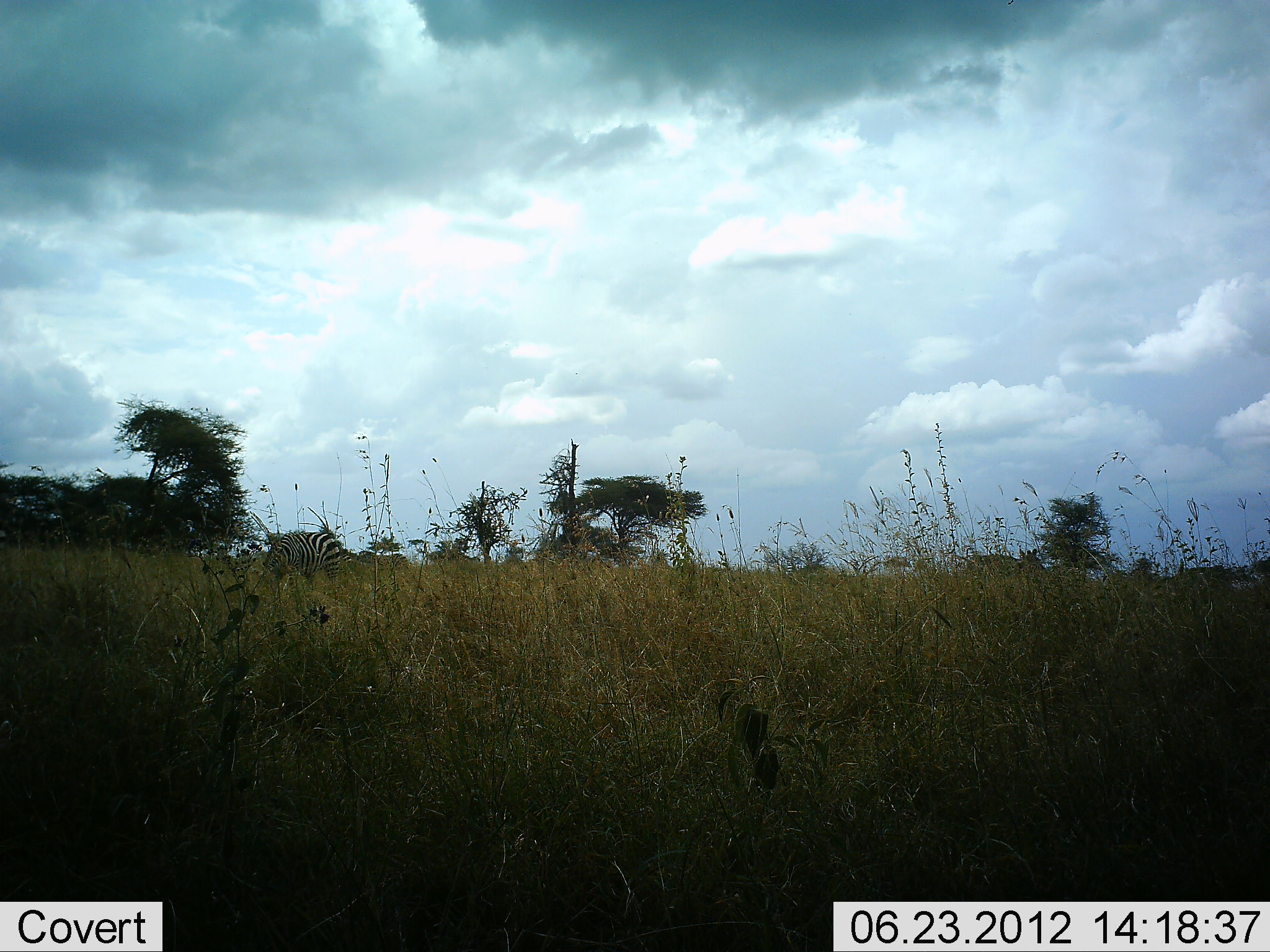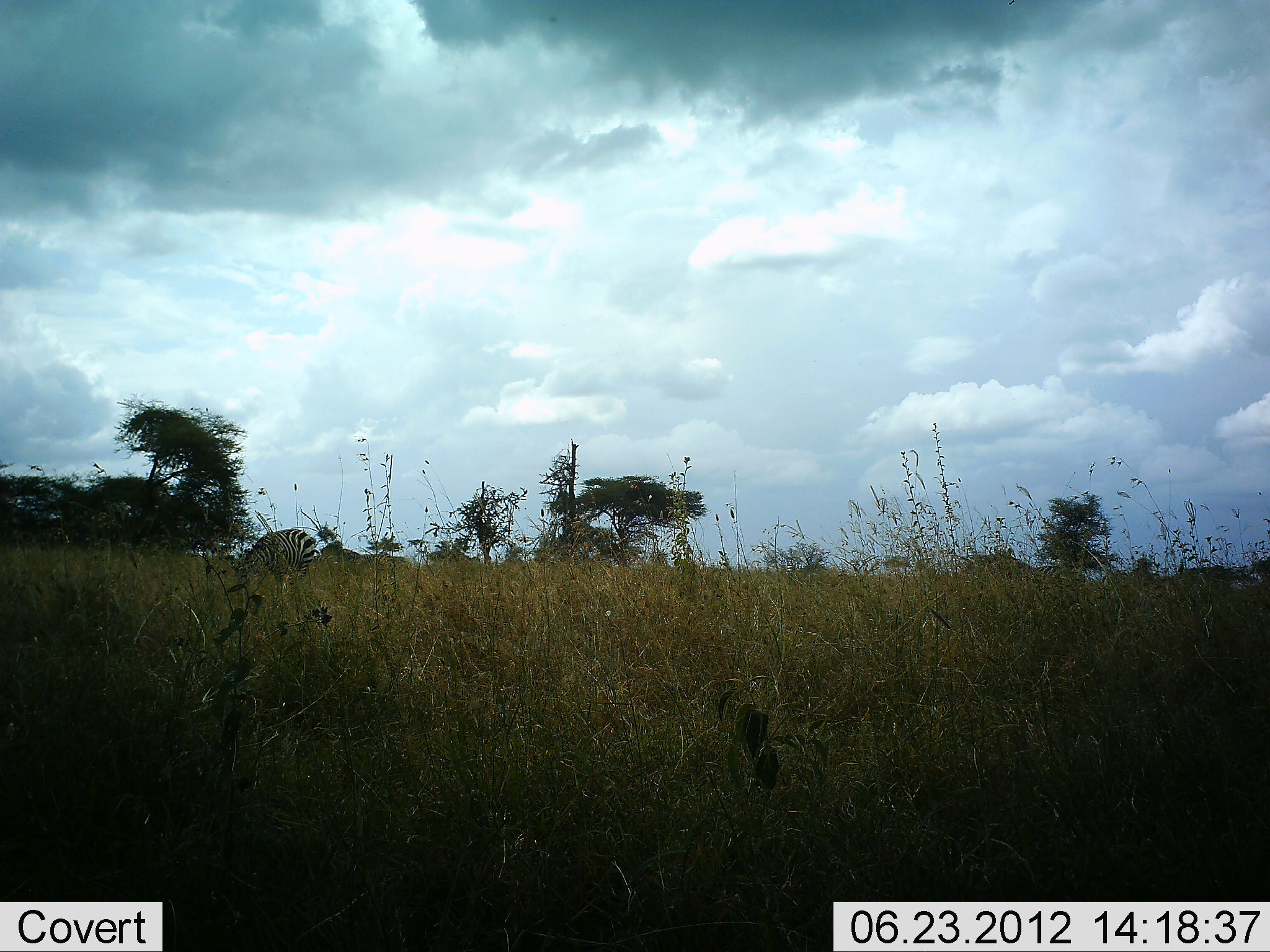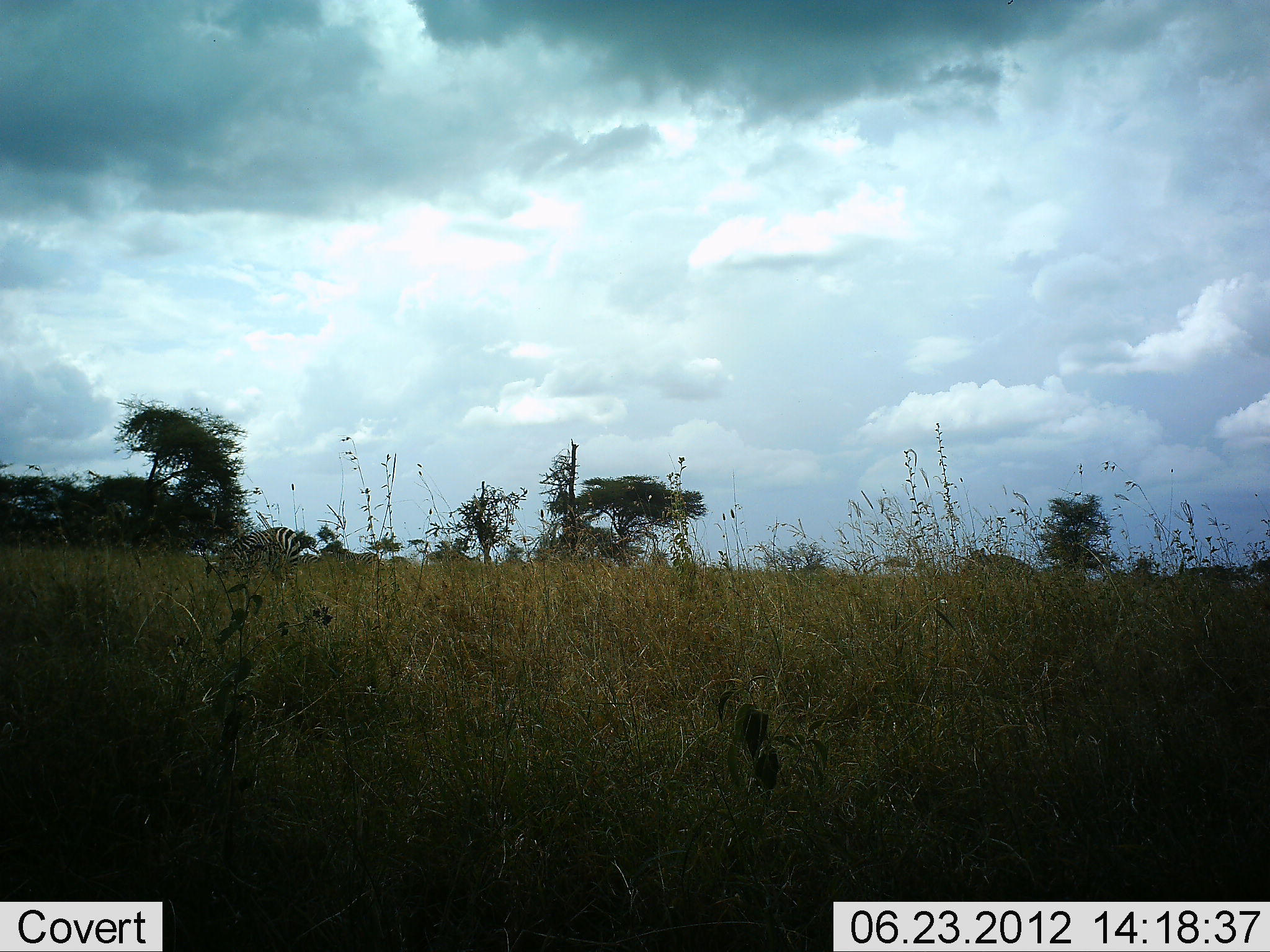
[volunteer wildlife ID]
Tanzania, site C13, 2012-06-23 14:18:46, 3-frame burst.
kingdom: Animalia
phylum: Chordata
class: Mammalia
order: Perissodactyla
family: Equidae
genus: Equus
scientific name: Equus quagga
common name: plains zebra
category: zebra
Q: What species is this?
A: Zebra (plains zebra) (Equus quagga).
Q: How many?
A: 2.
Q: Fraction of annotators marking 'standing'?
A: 10%.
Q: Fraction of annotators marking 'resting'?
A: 0%.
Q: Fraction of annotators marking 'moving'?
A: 70%.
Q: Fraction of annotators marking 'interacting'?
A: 0%.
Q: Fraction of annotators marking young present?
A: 0%.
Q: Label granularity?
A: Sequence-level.